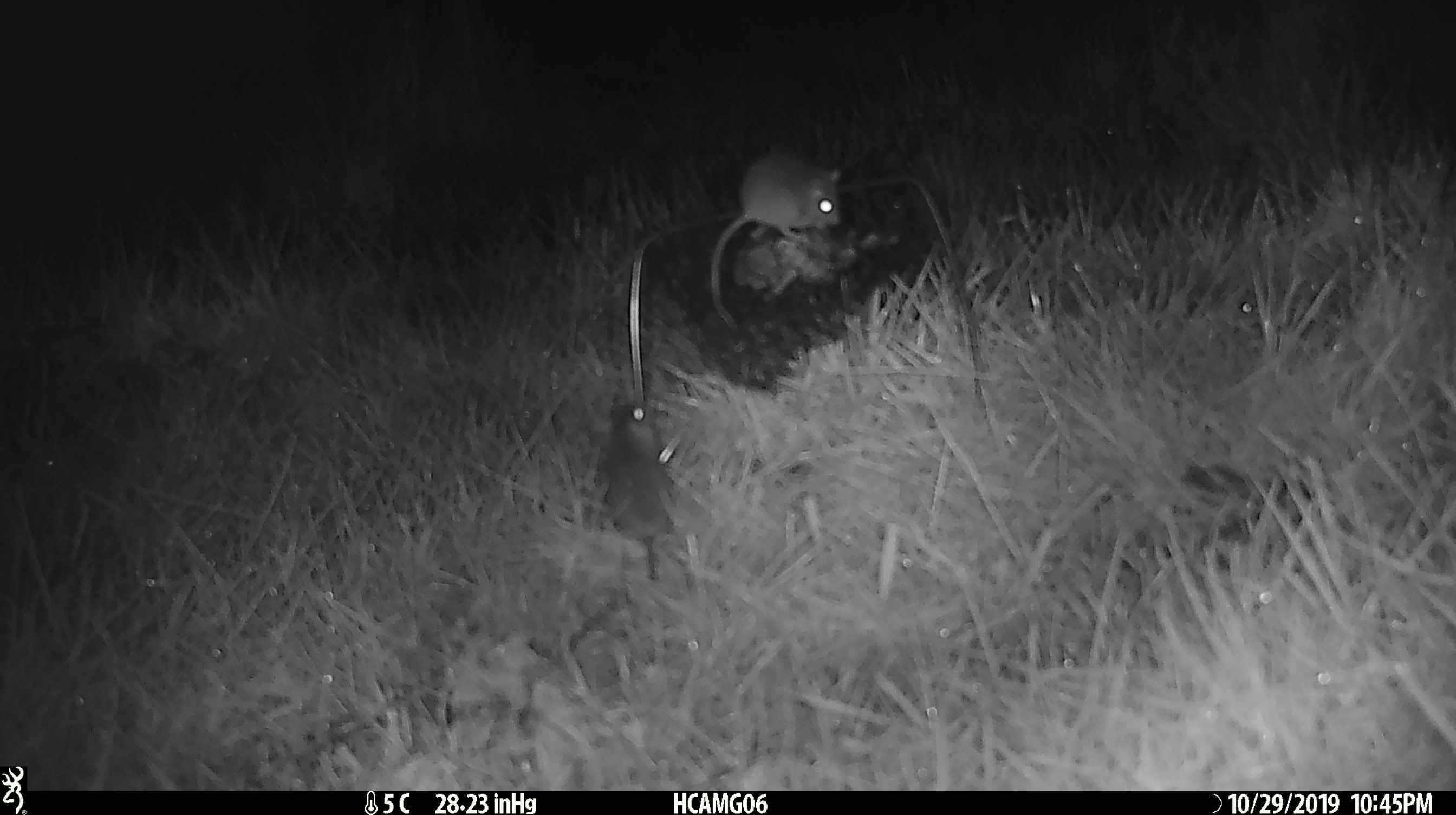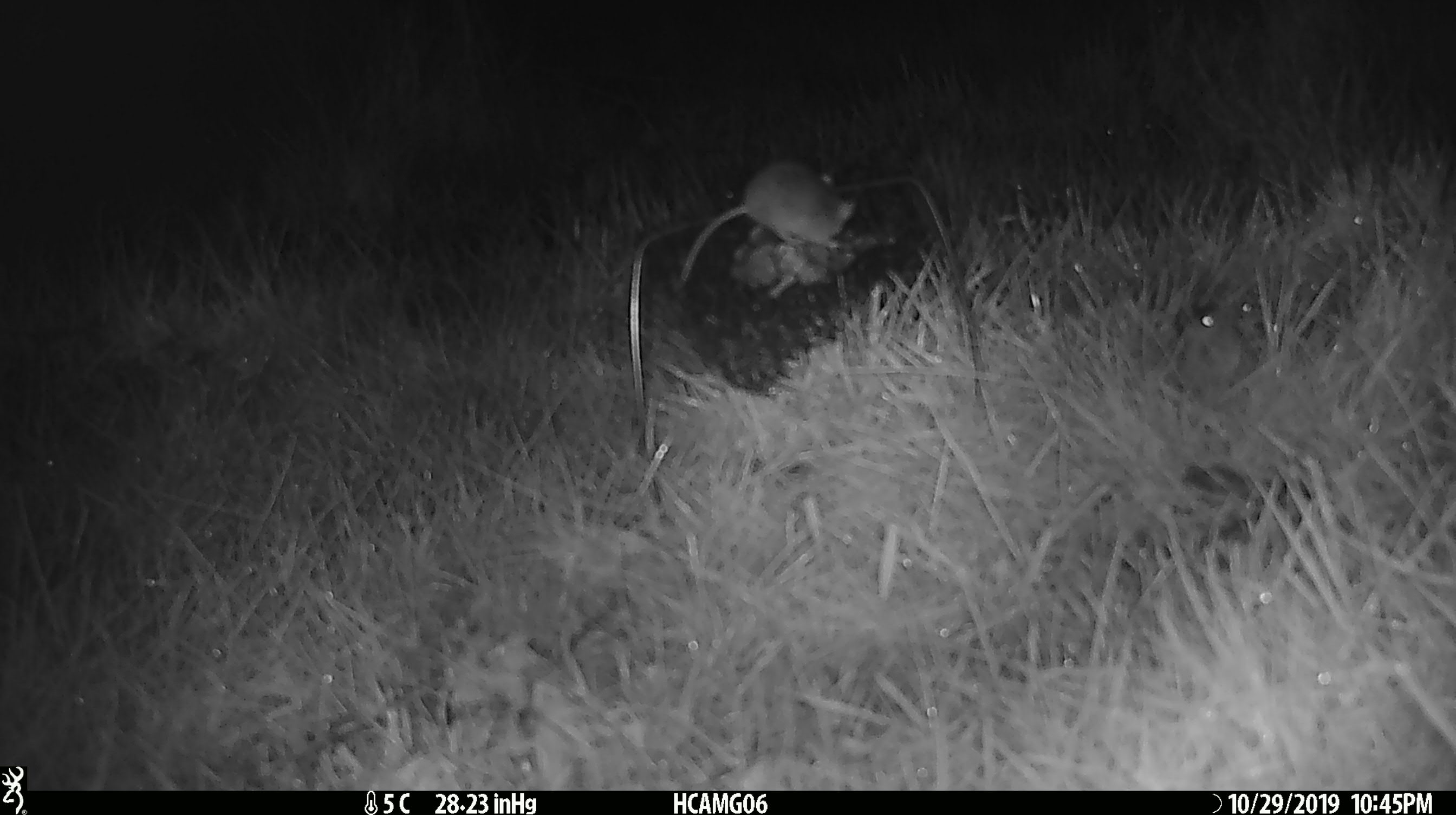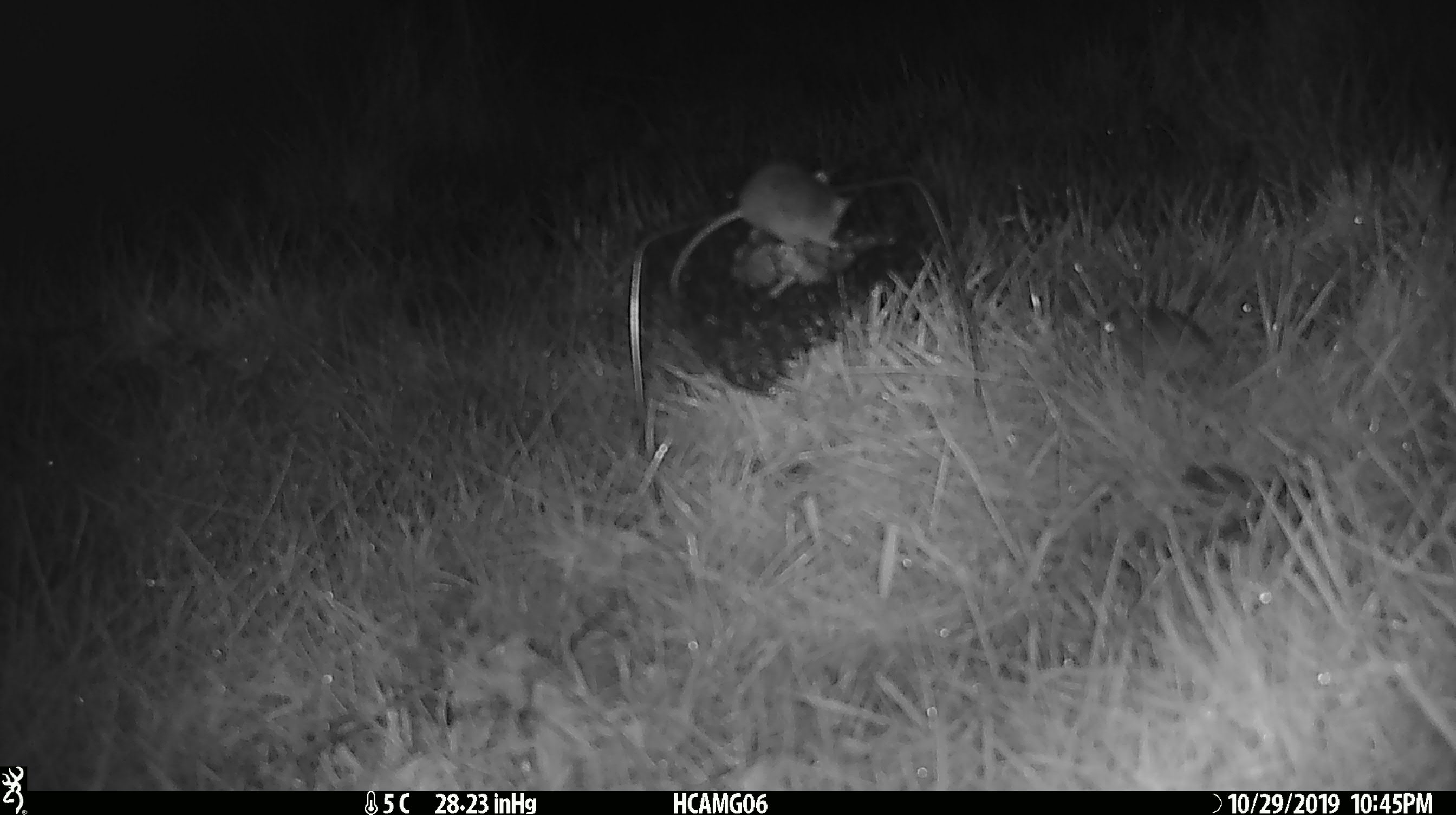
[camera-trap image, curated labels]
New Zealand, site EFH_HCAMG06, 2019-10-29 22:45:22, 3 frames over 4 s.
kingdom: Animalia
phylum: Chordata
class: Mammalia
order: Rodentia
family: Muridae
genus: Mus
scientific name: Mus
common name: mouse